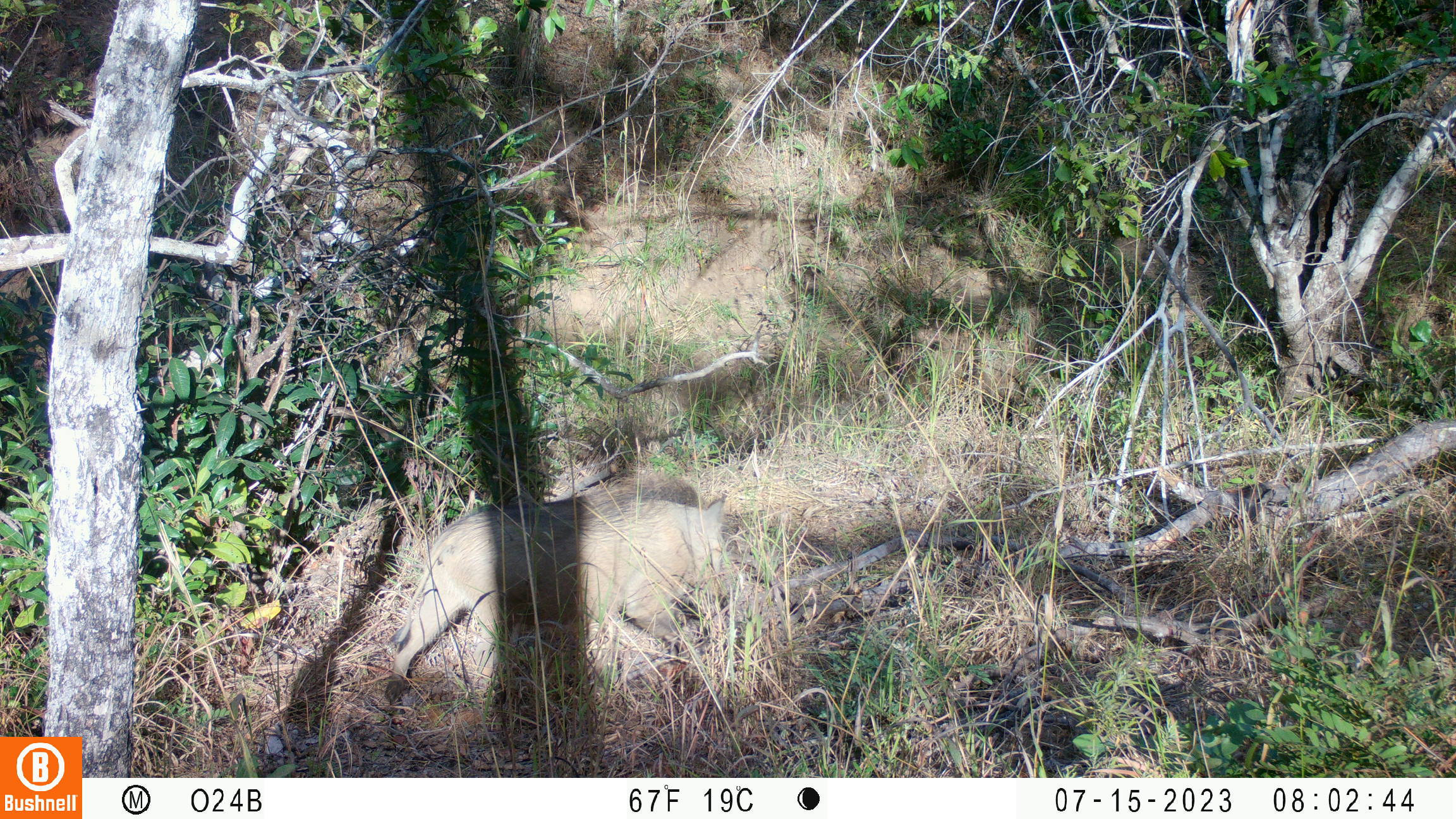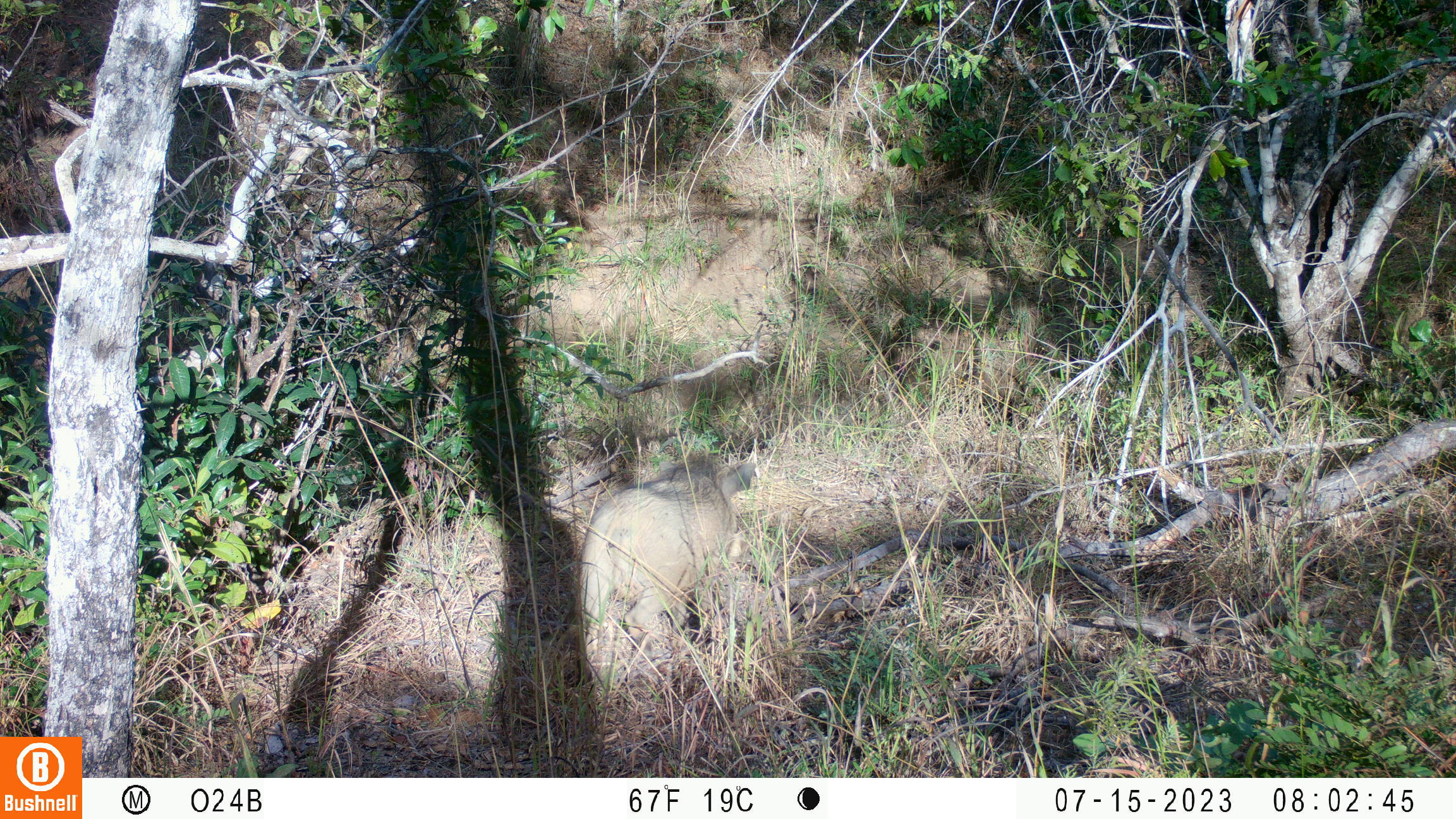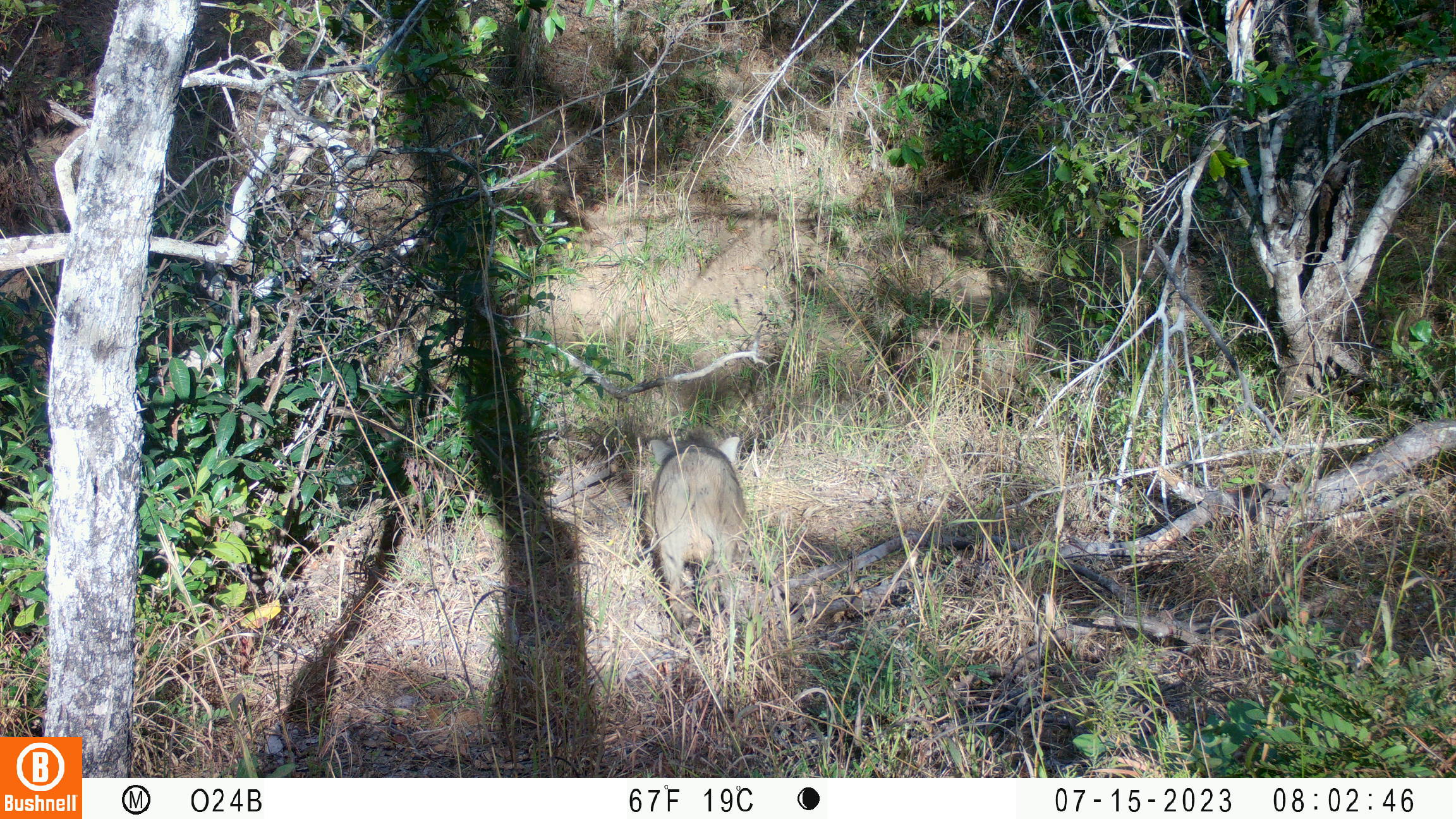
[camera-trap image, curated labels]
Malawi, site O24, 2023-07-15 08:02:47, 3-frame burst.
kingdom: Animalia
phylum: Chordata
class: Mammalia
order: Artiodactyla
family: Suidae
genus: Phacochoerus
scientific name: Phacochoerus africanus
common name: common warthog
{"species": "common warthog (Phacochoerus africanus)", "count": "1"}